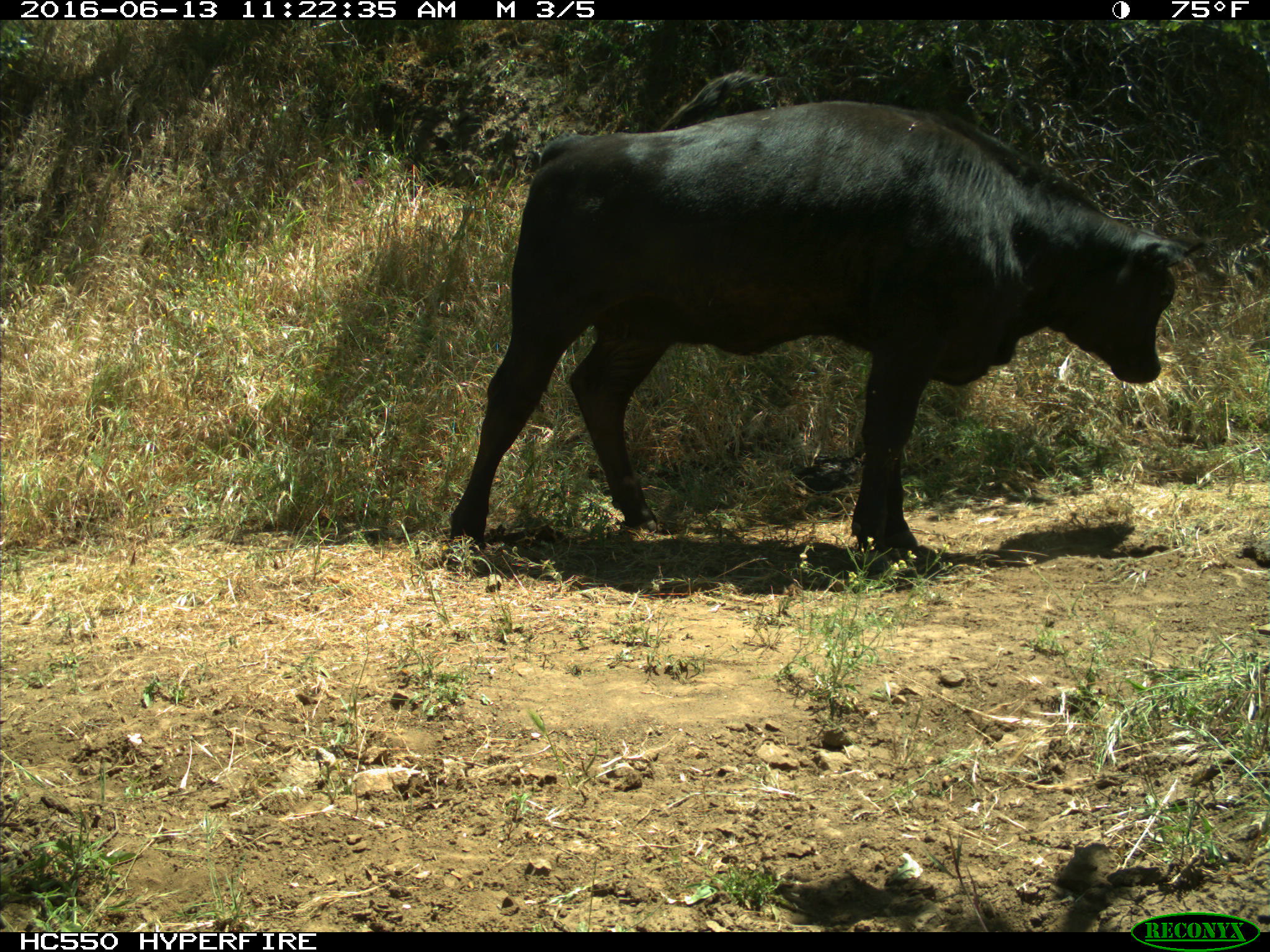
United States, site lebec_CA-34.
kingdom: Animalia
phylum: Chordata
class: Mammalia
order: Artiodactyla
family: Bovidae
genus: Bos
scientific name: Bos taurus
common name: domestic cow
Bos taurus (domestic cow).